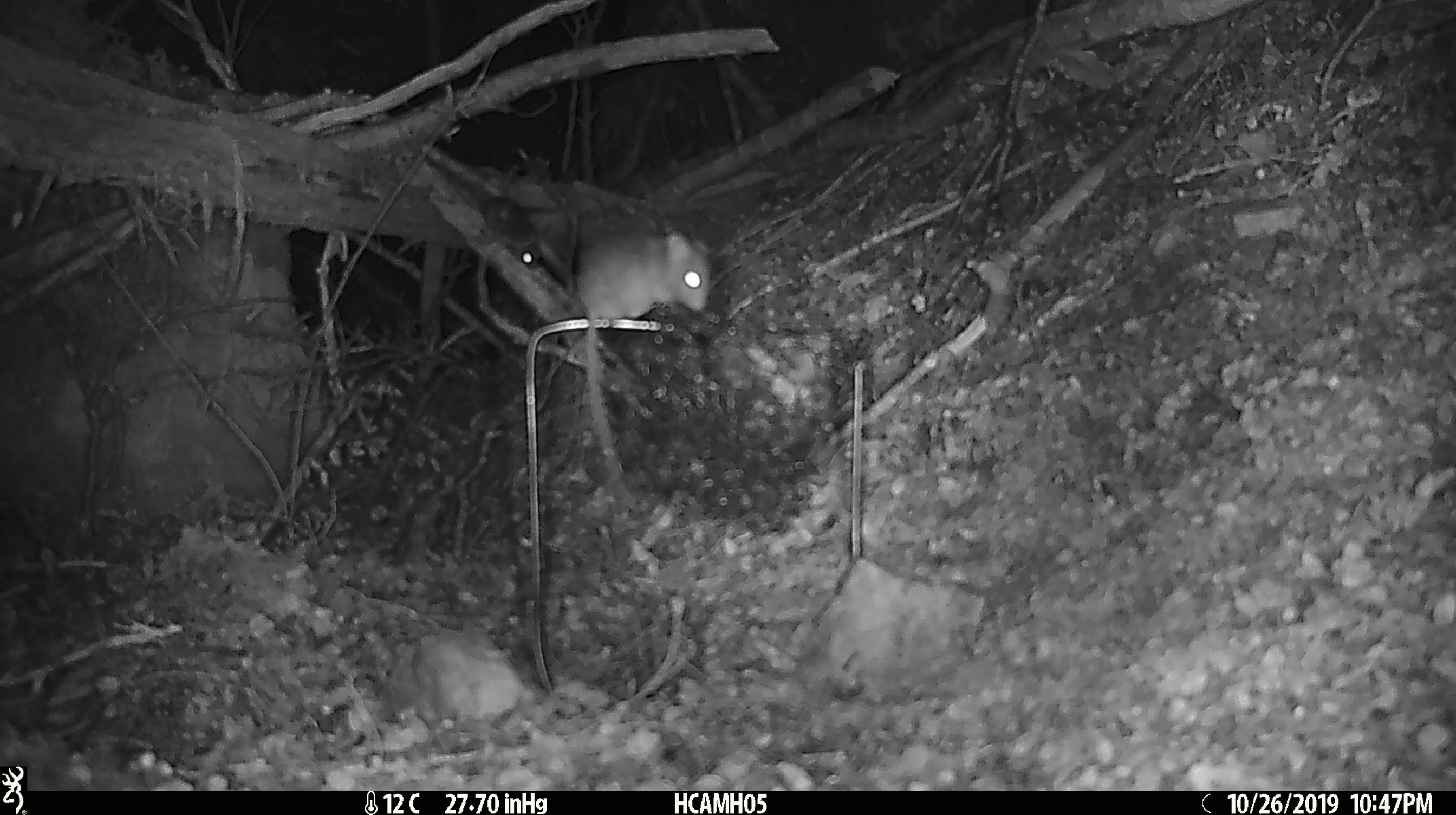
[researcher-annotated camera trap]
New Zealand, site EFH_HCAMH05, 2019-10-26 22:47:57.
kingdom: Animalia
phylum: Chordata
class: Mammalia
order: Rodentia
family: Muridae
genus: Mus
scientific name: Mus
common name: mouse